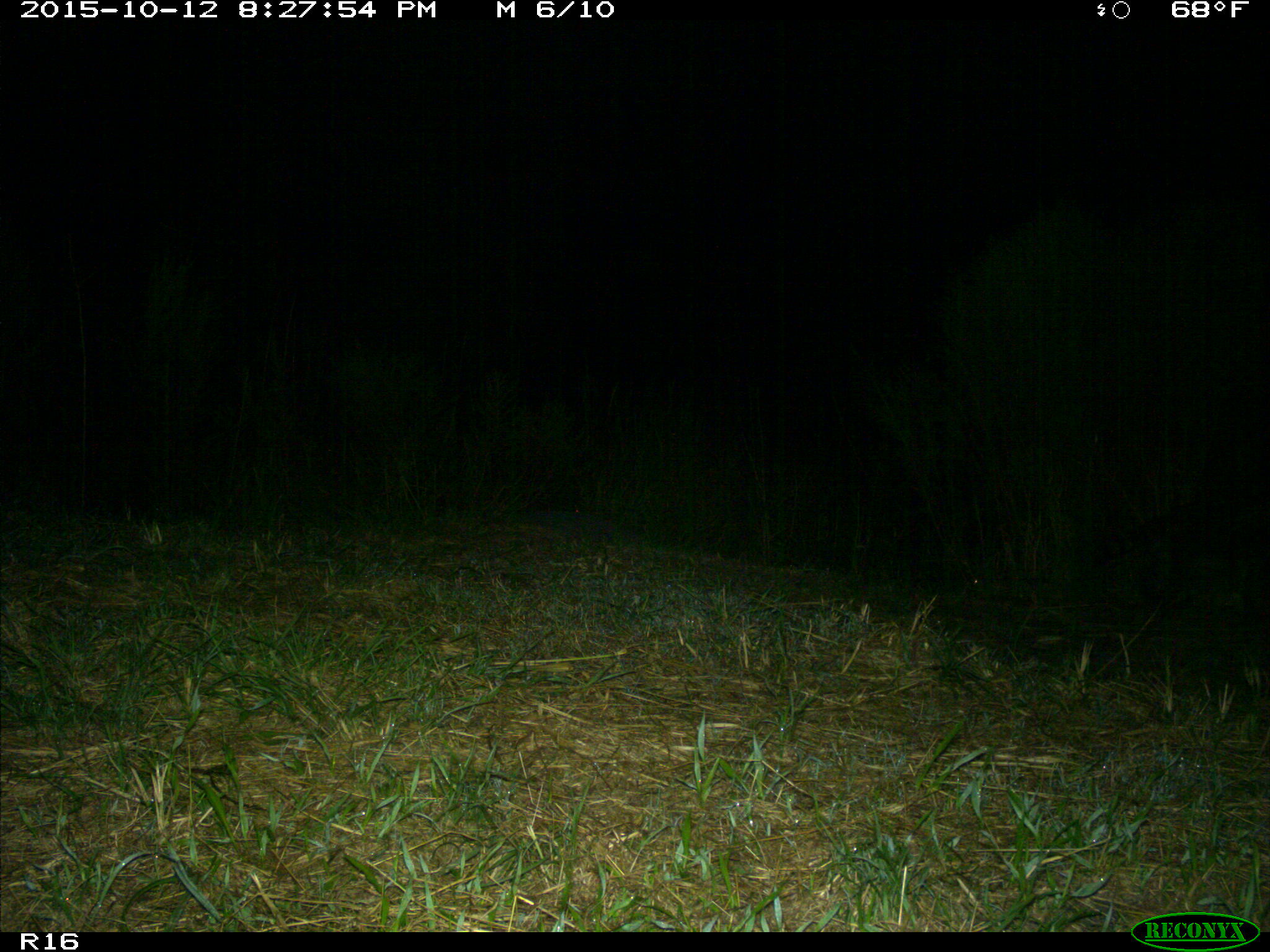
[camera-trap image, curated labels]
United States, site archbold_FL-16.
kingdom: Animalia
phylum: Chordata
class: Mammalia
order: Carnivora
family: Procyonidae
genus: Procyon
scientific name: Procyon lotor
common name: common raccoon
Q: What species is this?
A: Procyon lotor (common raccoon).